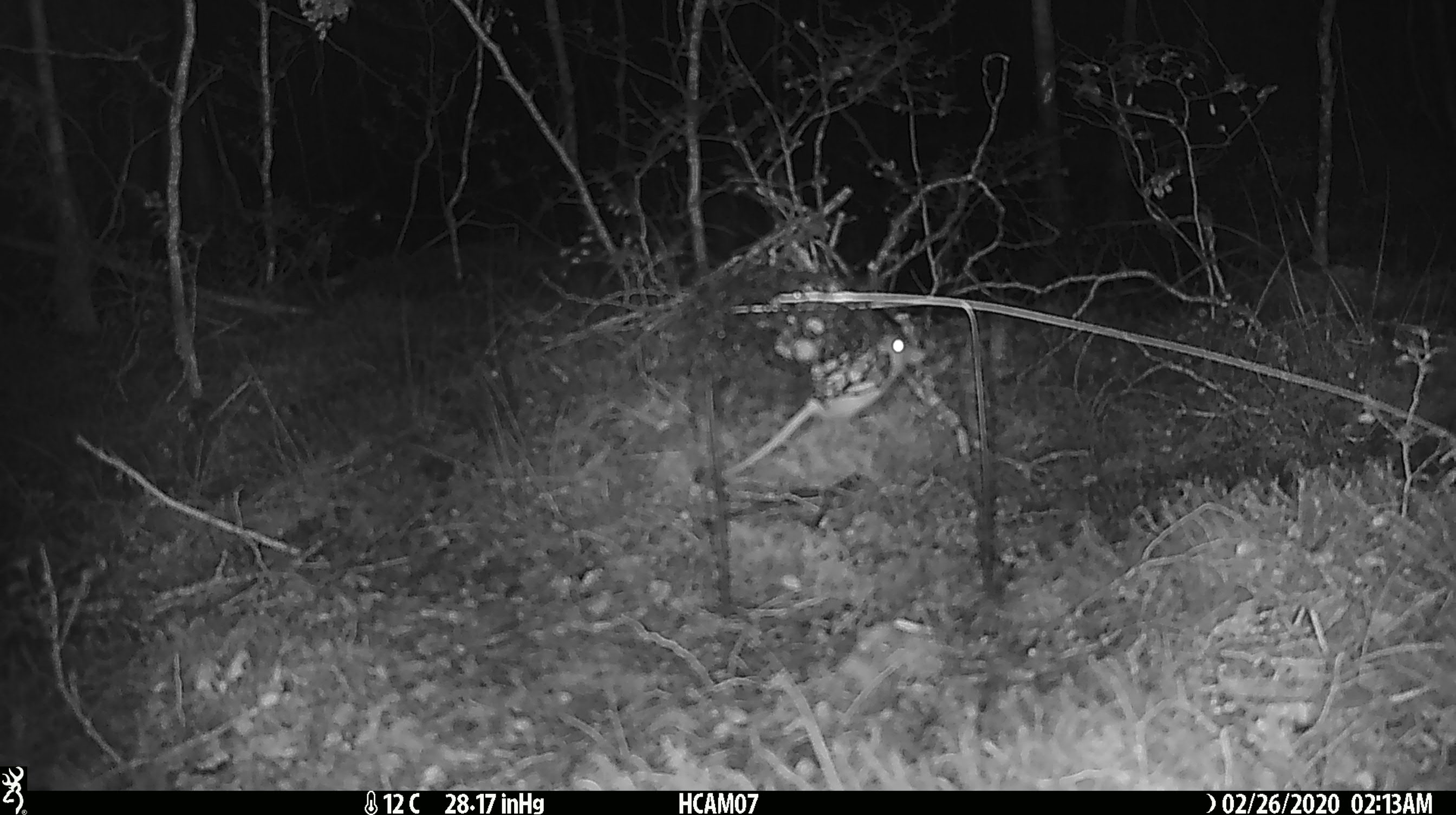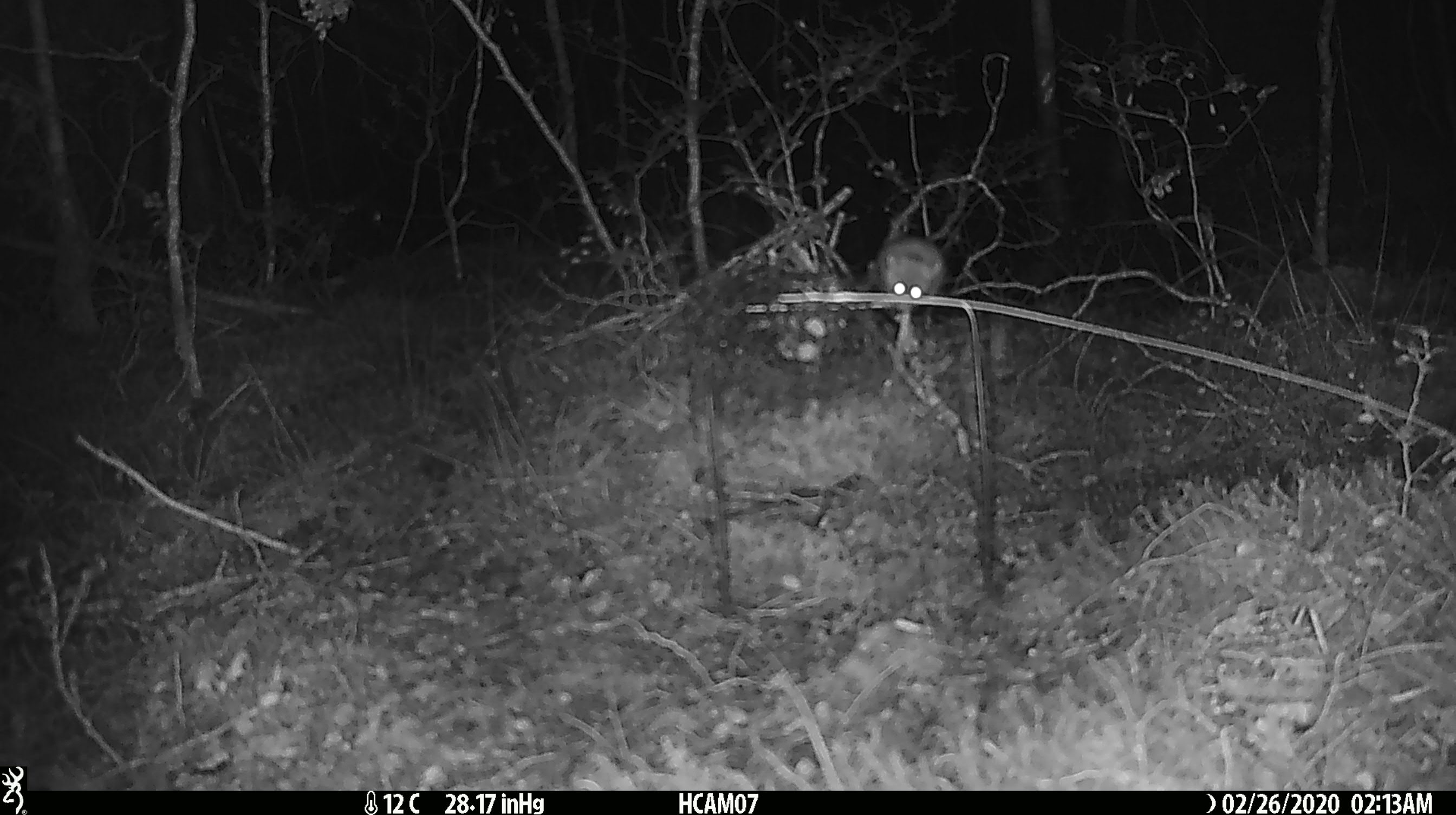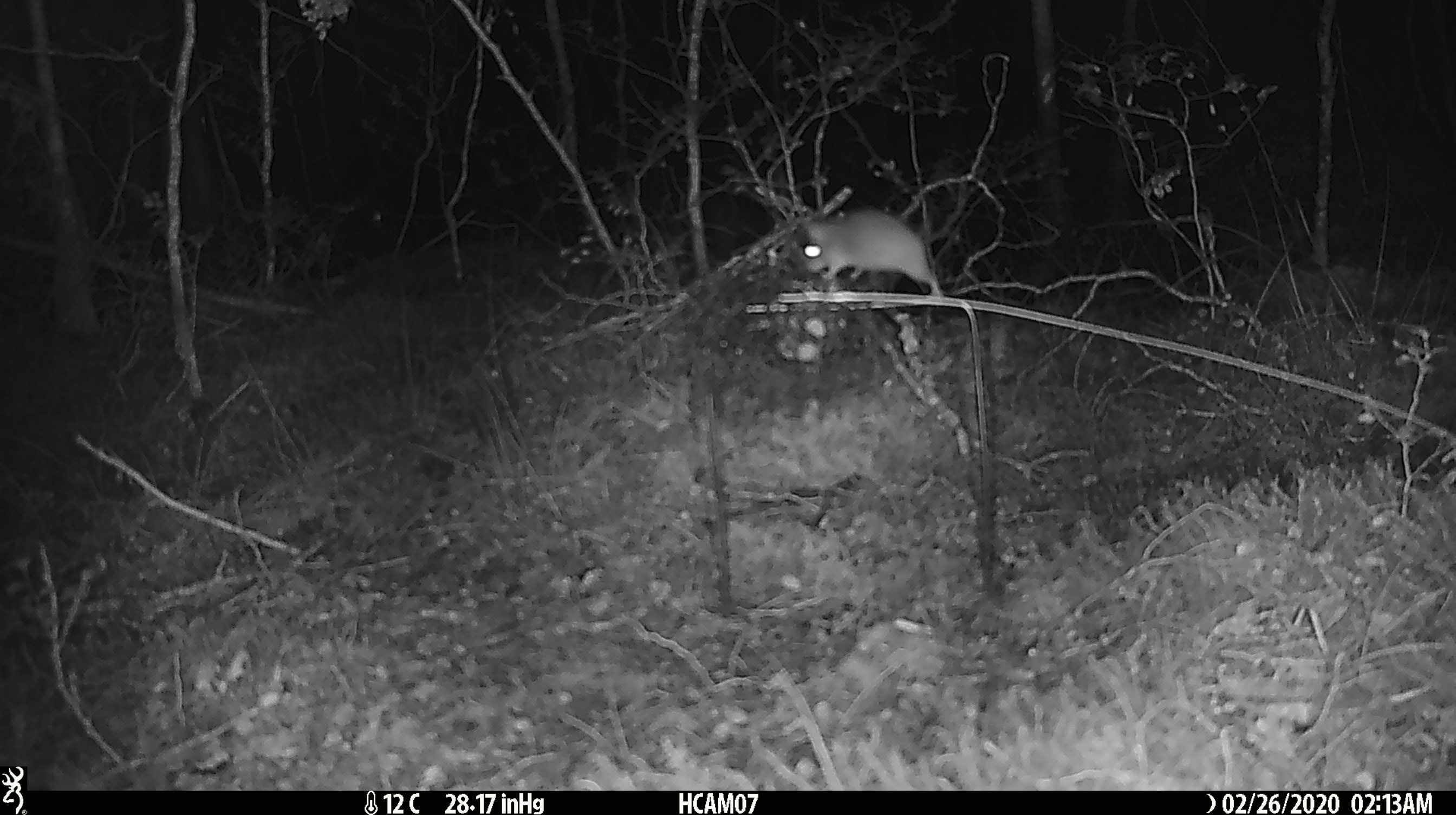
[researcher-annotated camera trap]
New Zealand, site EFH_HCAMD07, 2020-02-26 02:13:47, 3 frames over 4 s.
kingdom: Animalia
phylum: Chordata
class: Mammalia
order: Rodentia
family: Muridae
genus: Mus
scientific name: Mus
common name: mouse